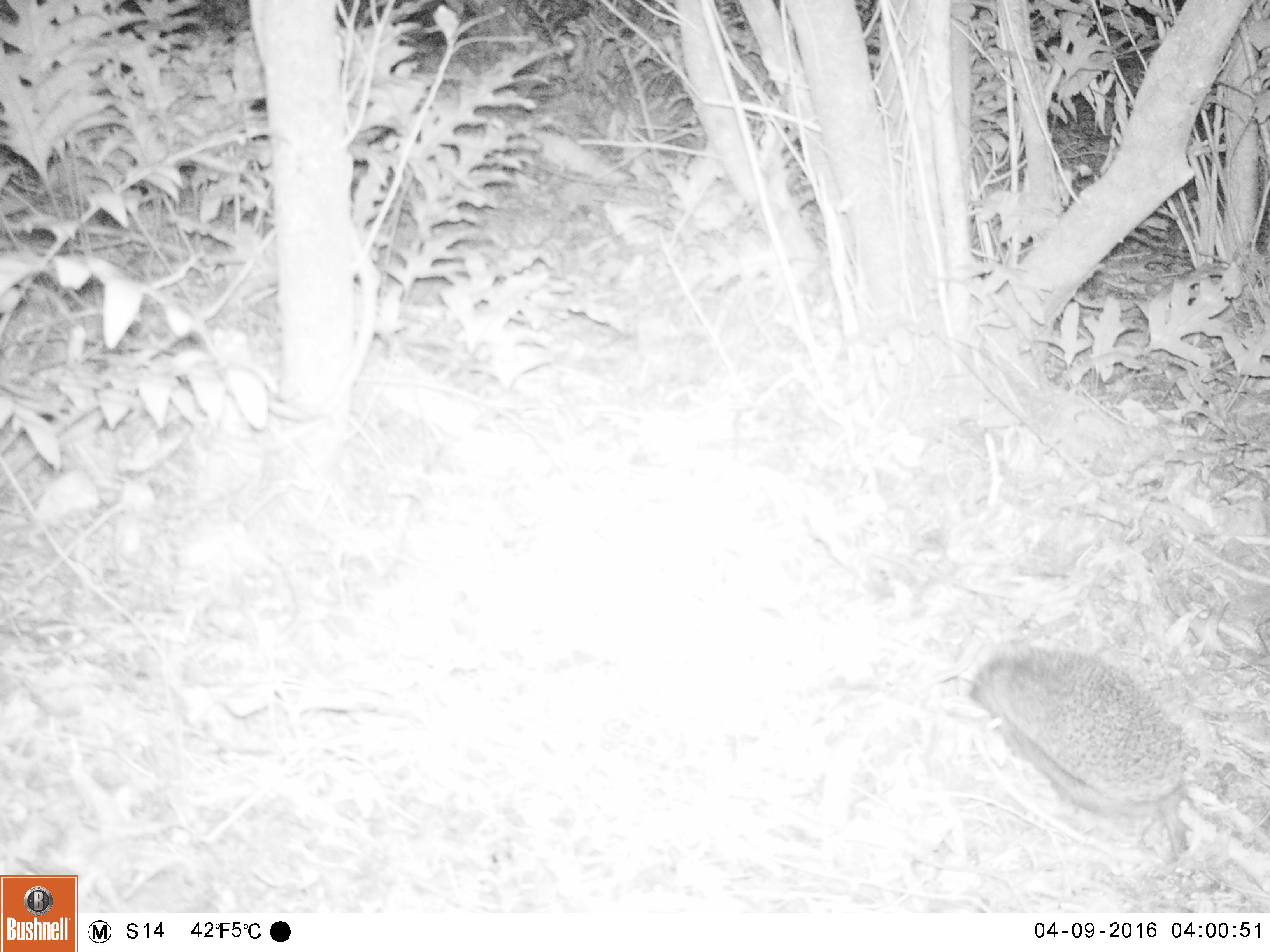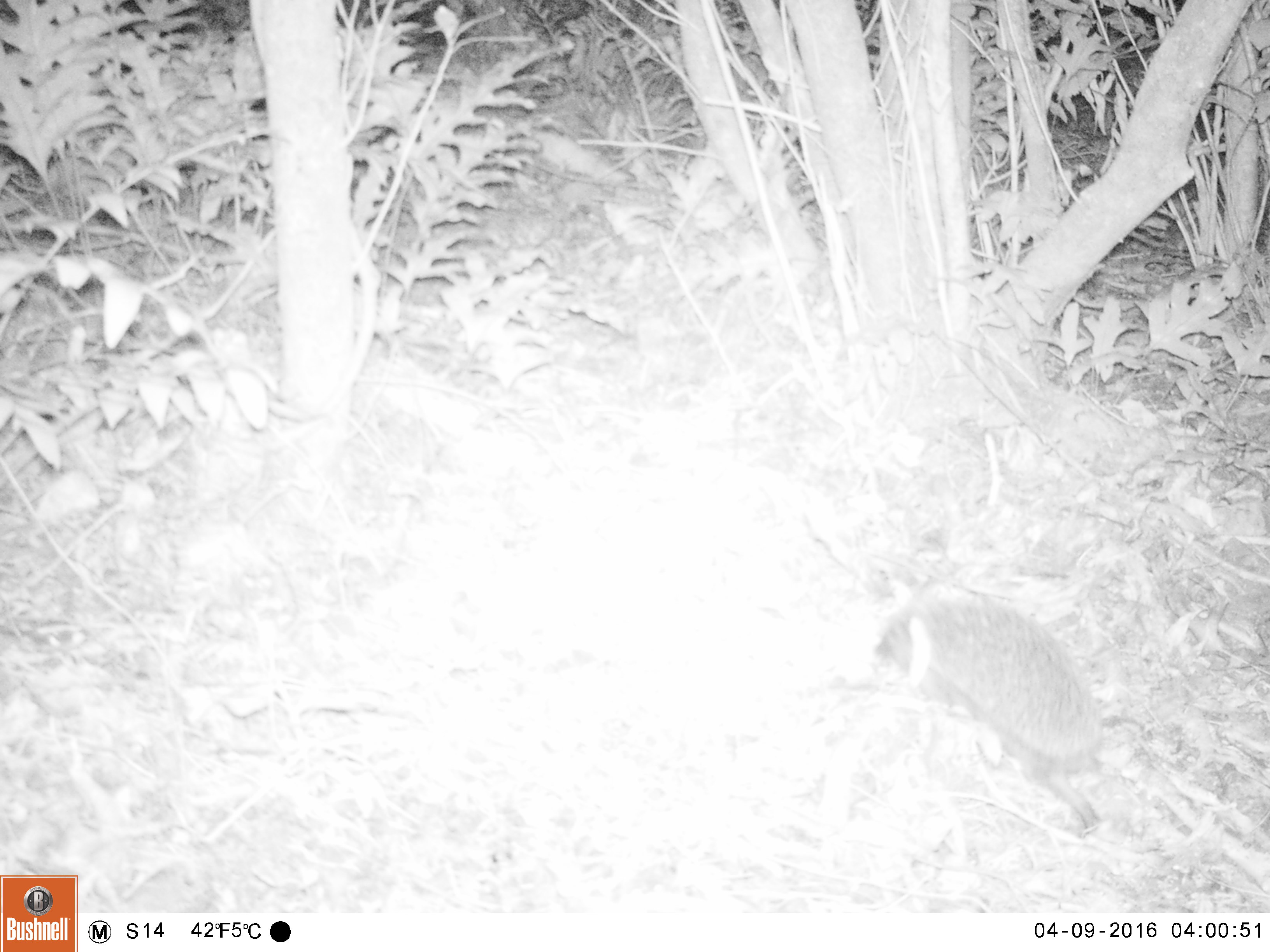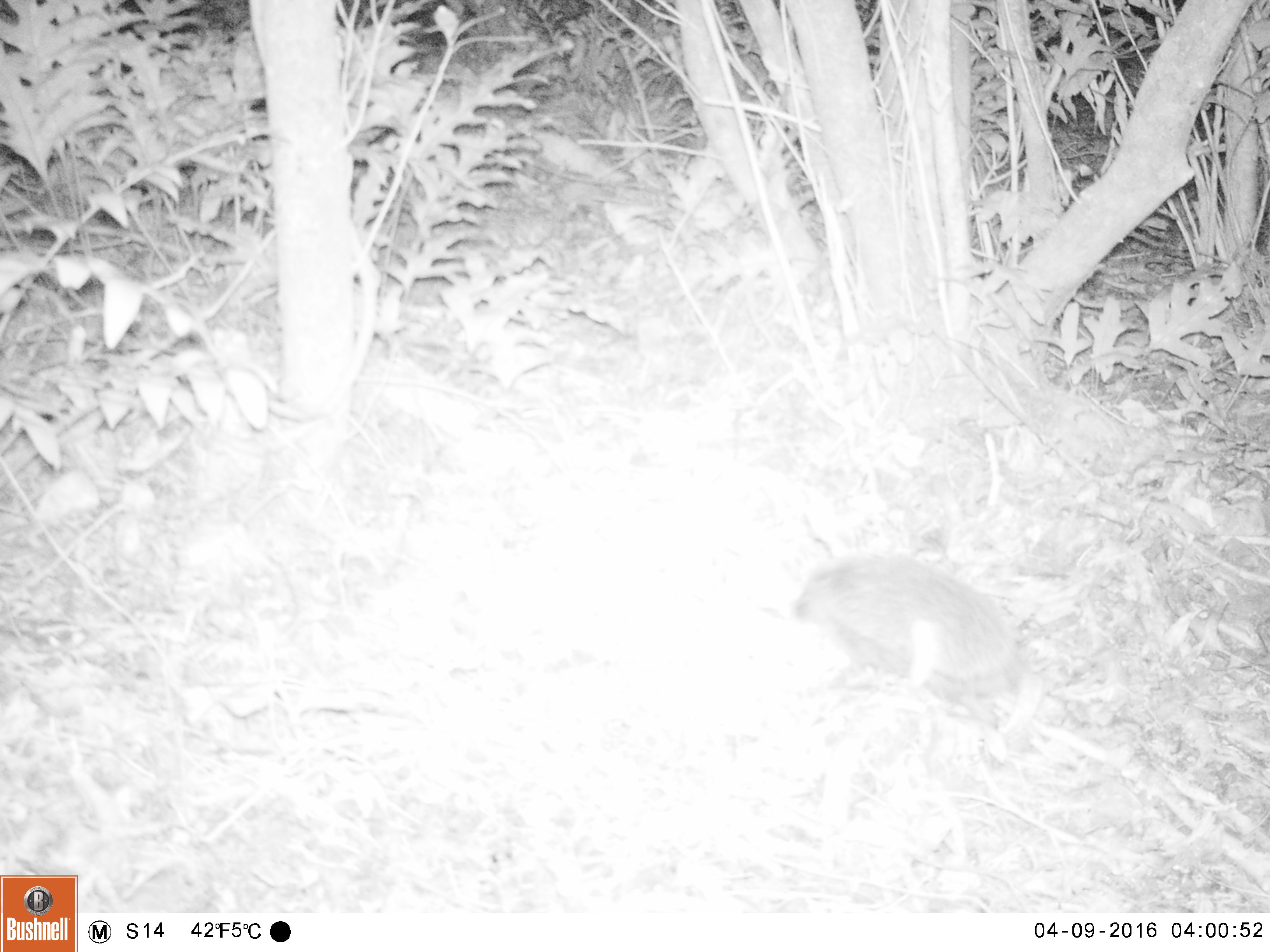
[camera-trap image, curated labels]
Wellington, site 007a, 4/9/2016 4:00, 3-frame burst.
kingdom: Animalia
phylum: Chordata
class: Mammalia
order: Eulipotyphla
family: Erinaceidae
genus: Erinaceus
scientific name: Erinaceus europaeus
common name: hedgehog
Hedgehog (Erinaceus europaeus).